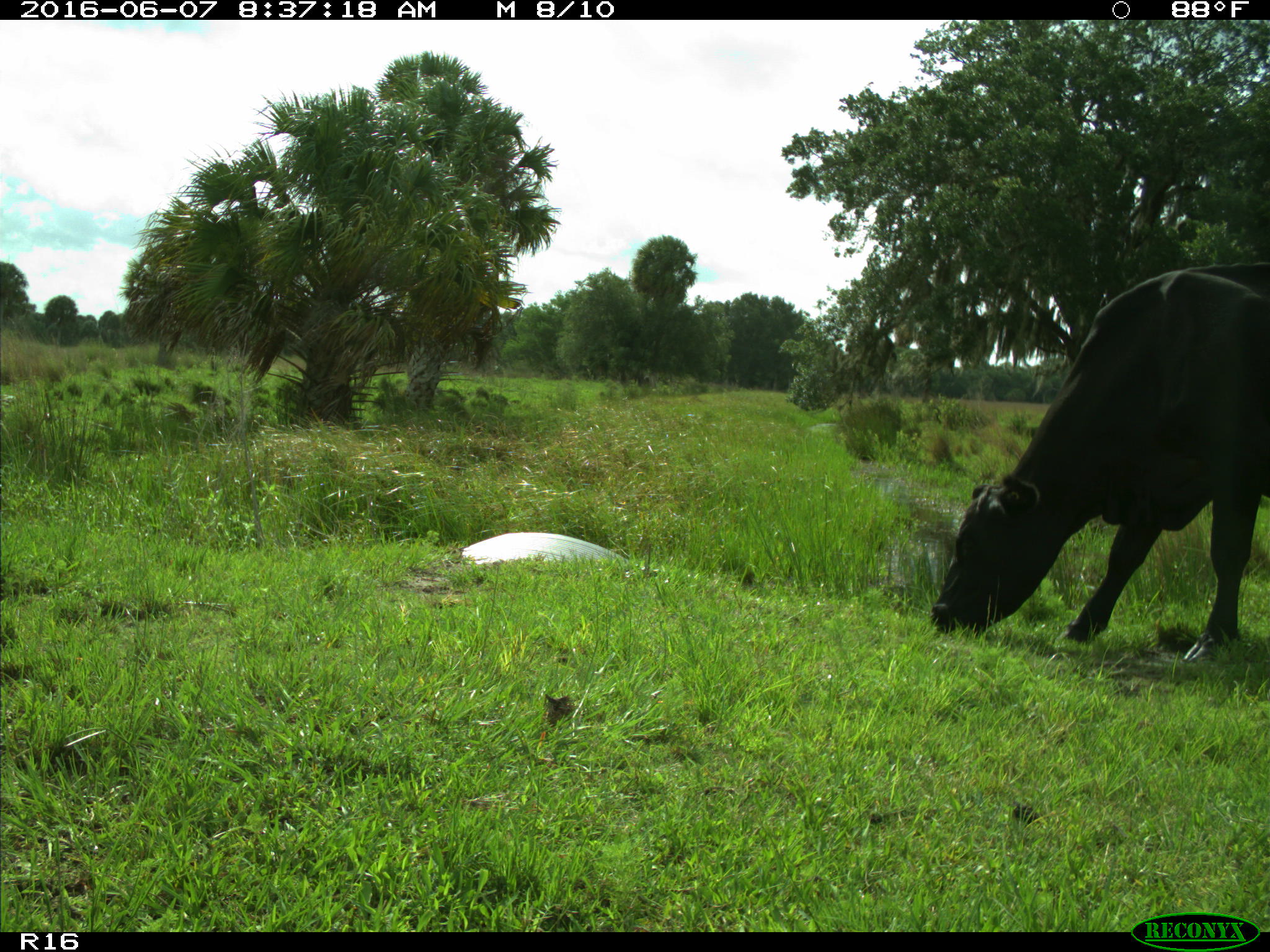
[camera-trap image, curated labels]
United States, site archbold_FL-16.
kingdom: Animalia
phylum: Chordata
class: Mammalia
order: Artiodactyla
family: Bovidae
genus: Bos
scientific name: Bos taurus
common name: domestic cow